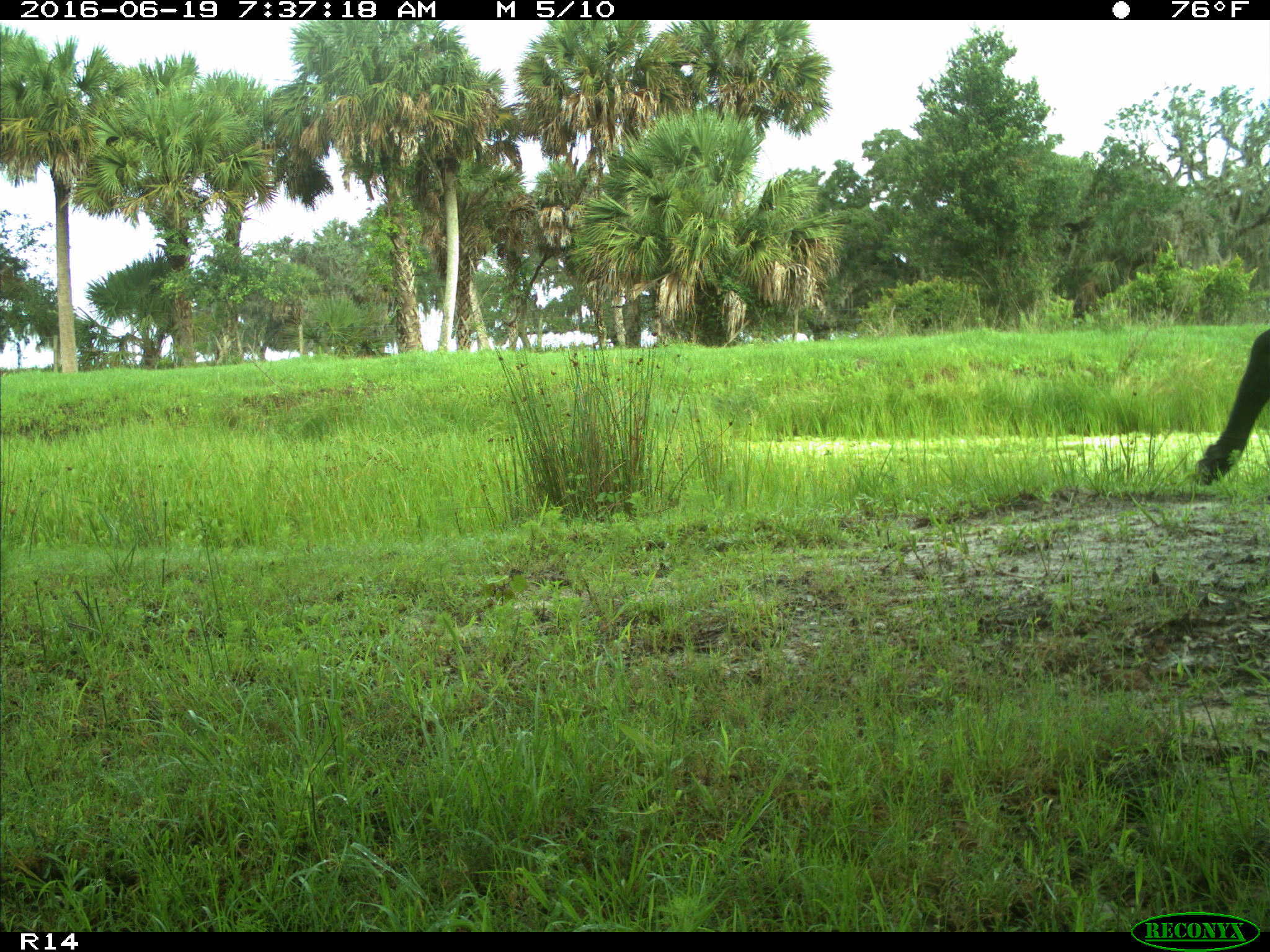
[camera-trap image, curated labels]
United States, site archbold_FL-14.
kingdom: Animalia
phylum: Chordata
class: Mammalia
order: Artiodactyla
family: Bovidae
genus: Bos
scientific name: Bos taurus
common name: domestic cow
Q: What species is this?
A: Bos taurus (domestic cow).